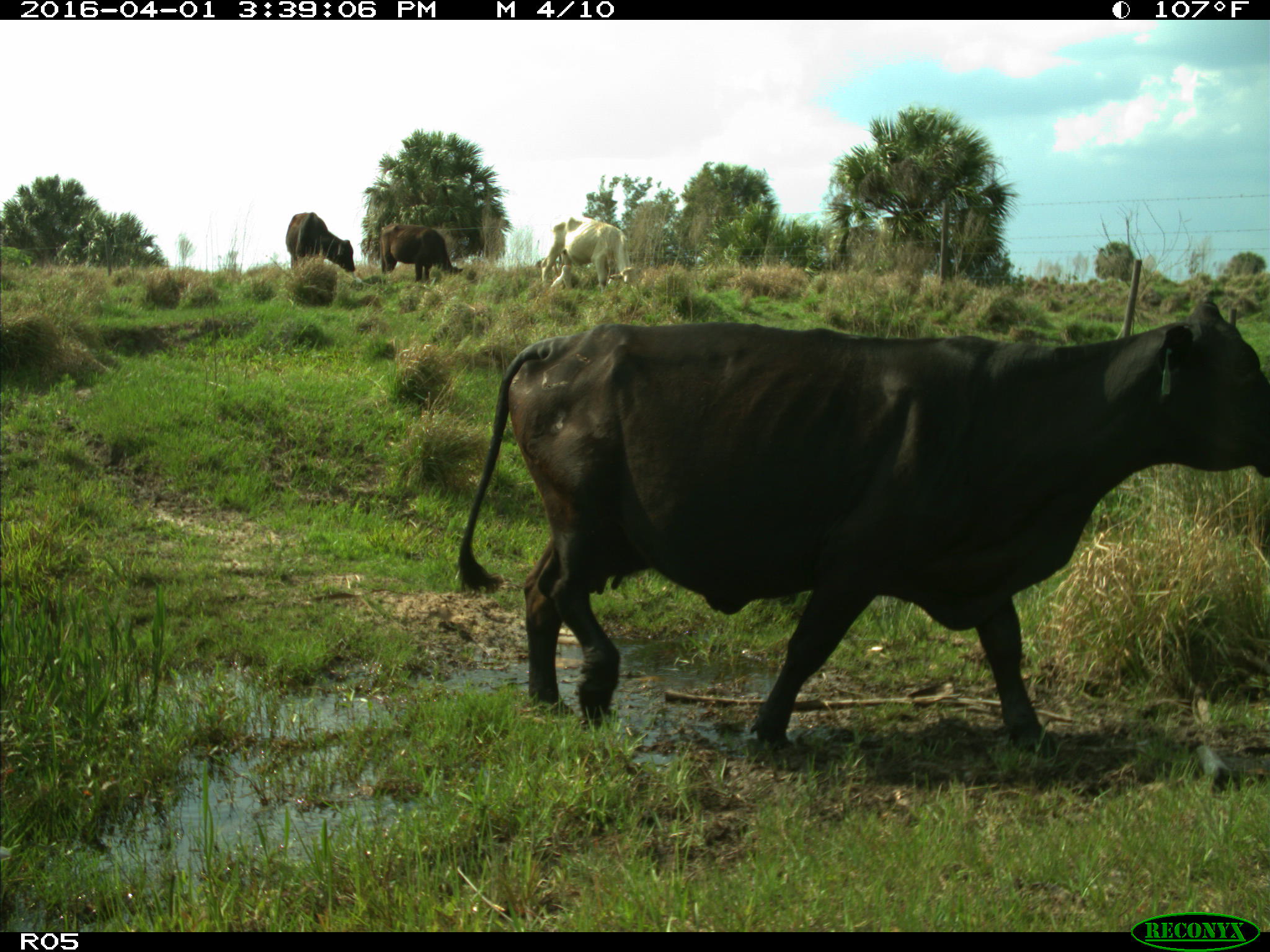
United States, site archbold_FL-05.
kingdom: Animalia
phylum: Chordata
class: Mammalia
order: Artiodactyla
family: Bovidae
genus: Bos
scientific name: Bos taurus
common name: domestic cow